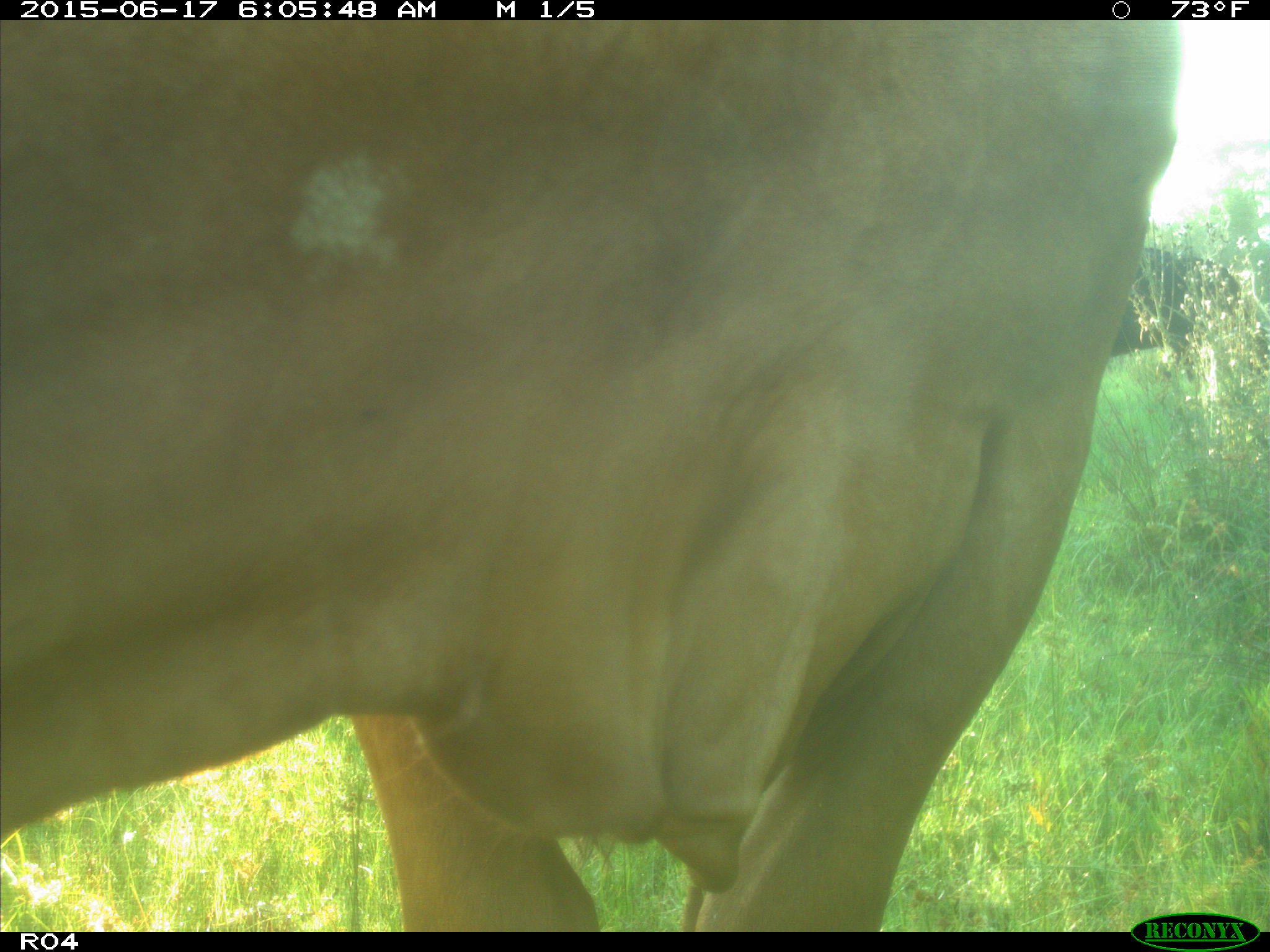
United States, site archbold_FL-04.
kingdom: Animalia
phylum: Chordata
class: Mammalia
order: Artiodactyla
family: Bovidae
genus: Bos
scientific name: Bos taurus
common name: domestic cow